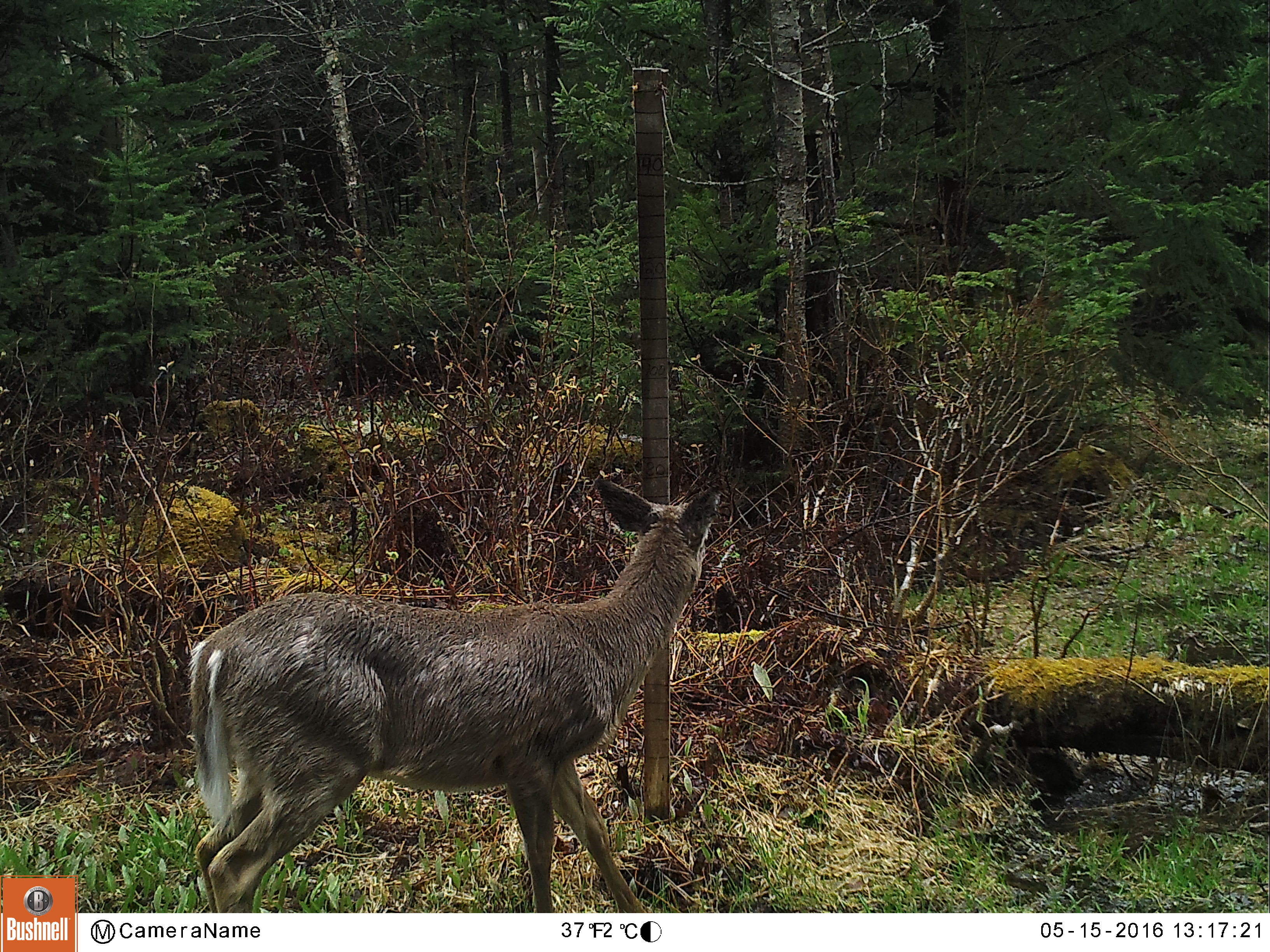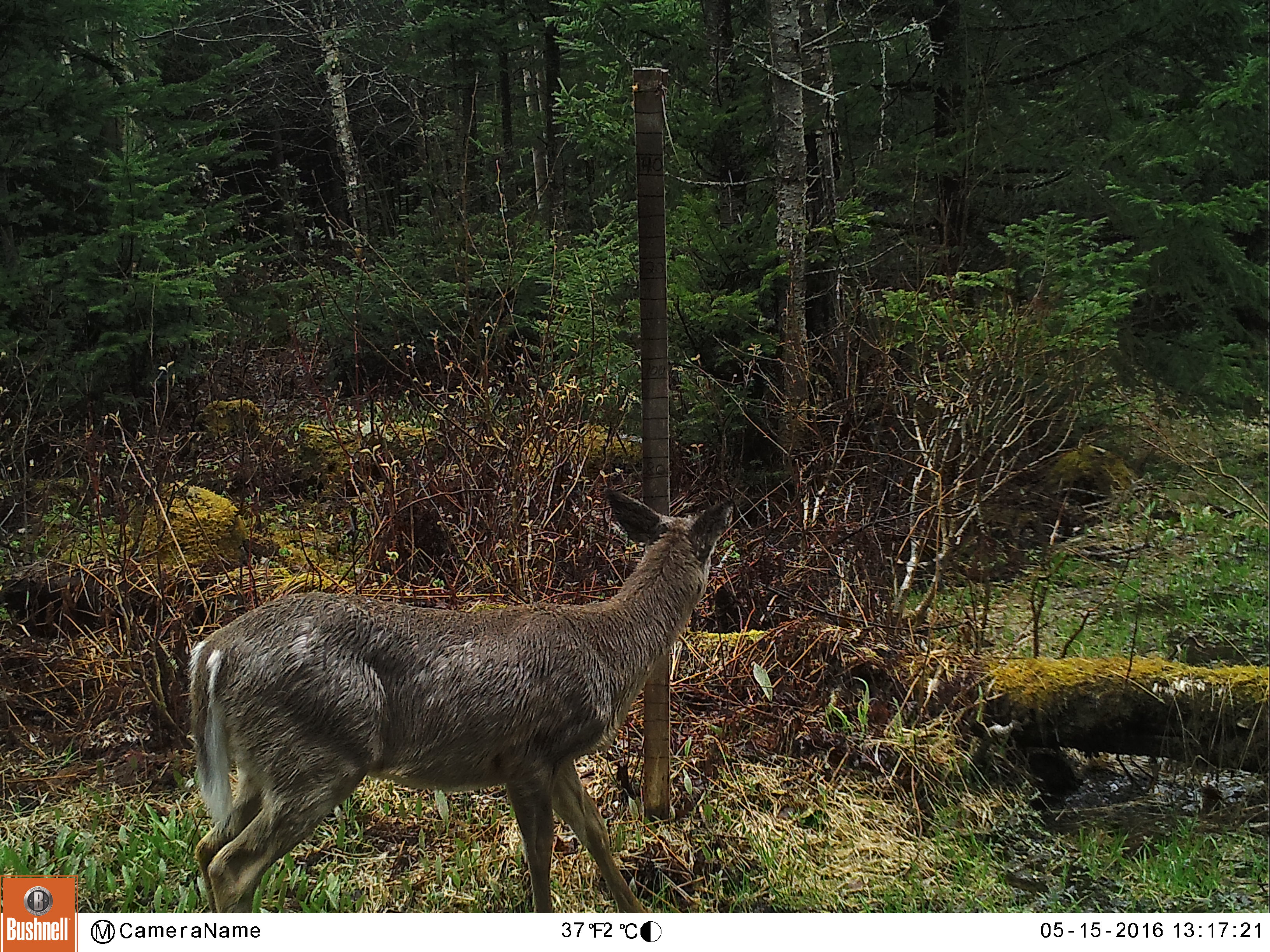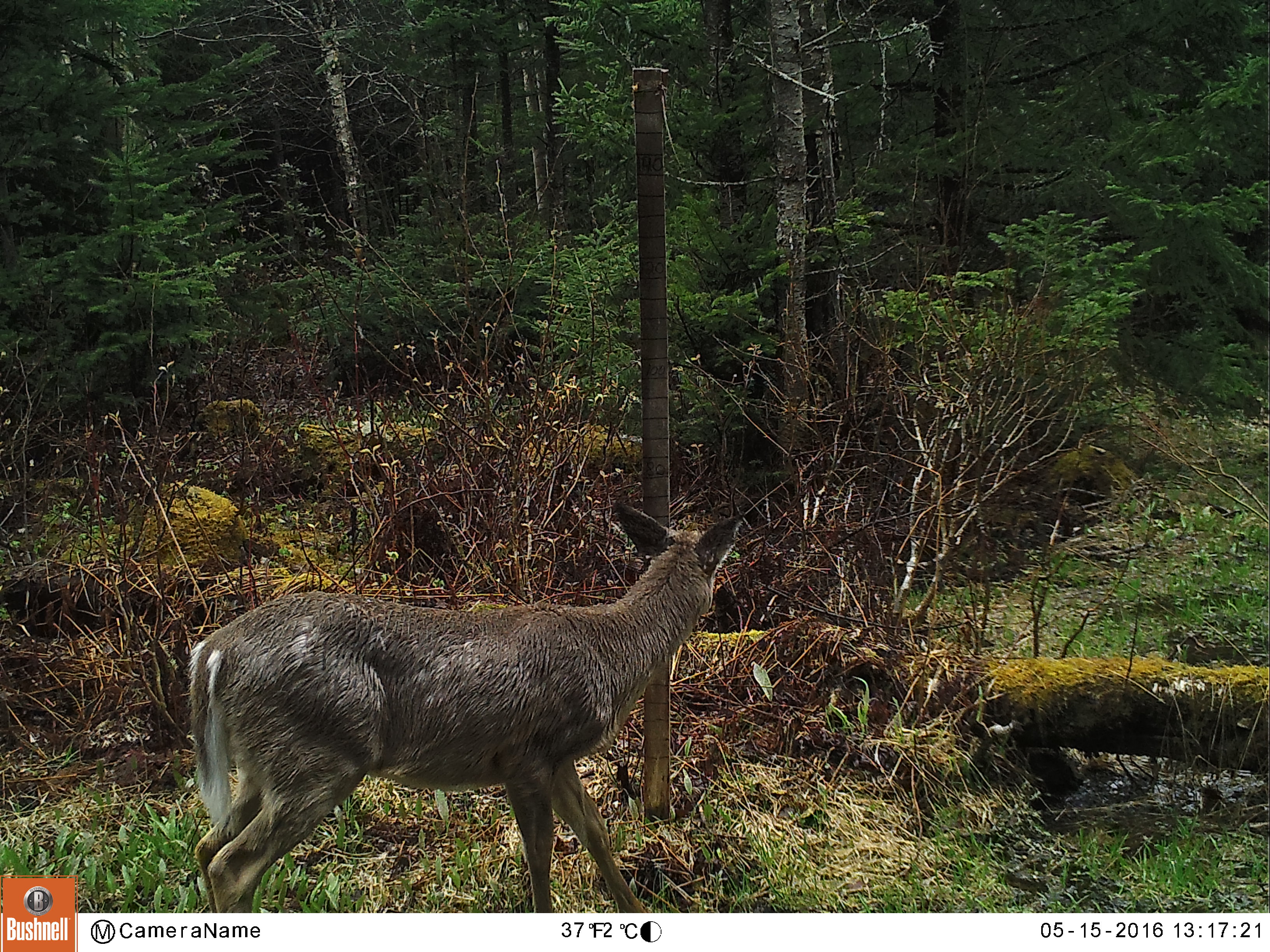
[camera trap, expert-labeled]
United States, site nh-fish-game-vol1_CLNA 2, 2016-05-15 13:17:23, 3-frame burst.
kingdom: Animalia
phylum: Chordata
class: Mammalia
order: Artiodactyla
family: Cervidae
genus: Odocoileus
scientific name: Odocoileus virginianus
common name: white-tailed deer